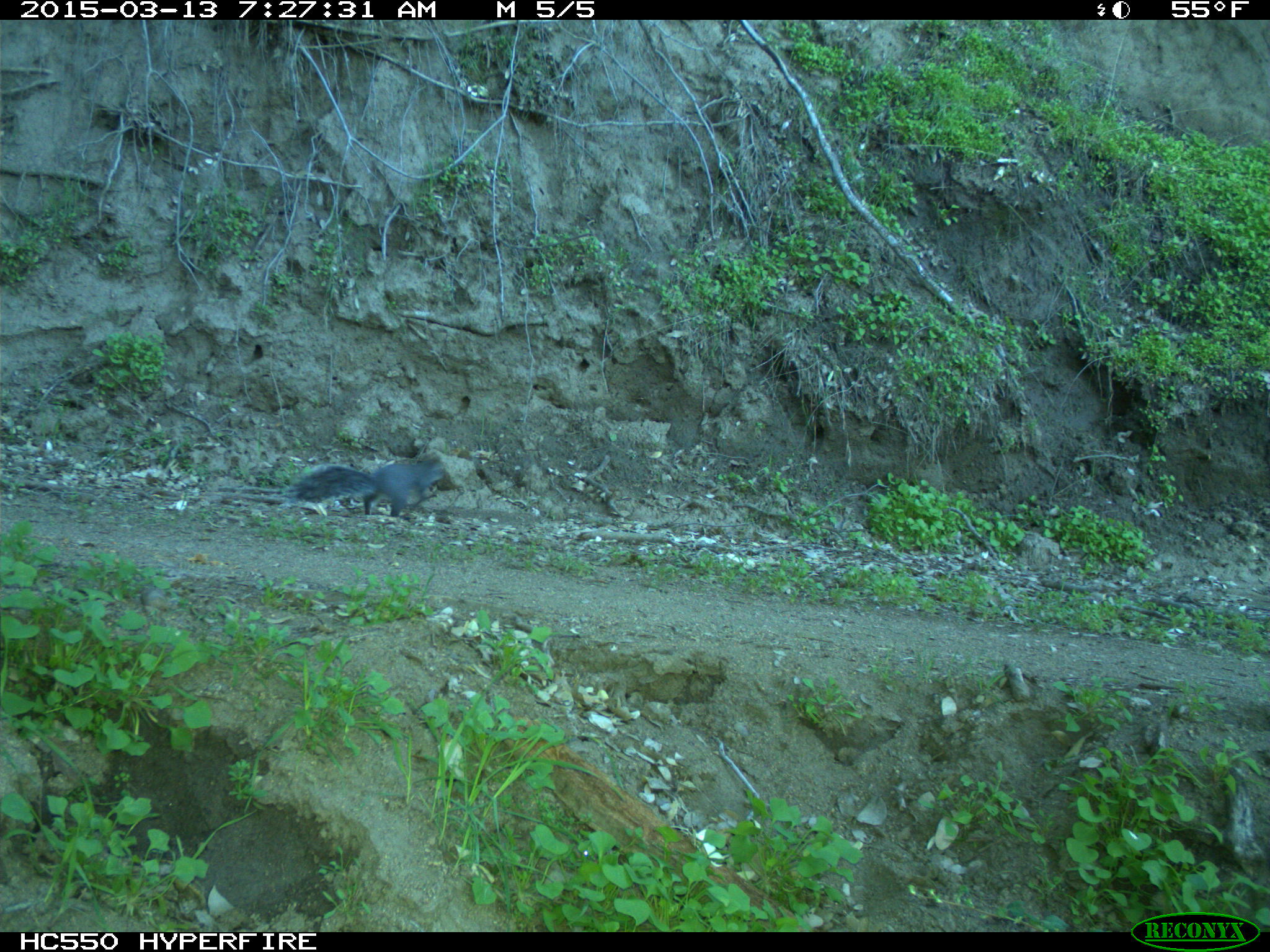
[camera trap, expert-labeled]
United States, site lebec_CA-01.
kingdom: Animalia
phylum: Chordata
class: Mammalia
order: Rodentia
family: Sciuridae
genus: Sciurus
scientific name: Sciurus carolinensis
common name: eastern gray squirrel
Sciurus carolinensis (eastern gray squirrel).